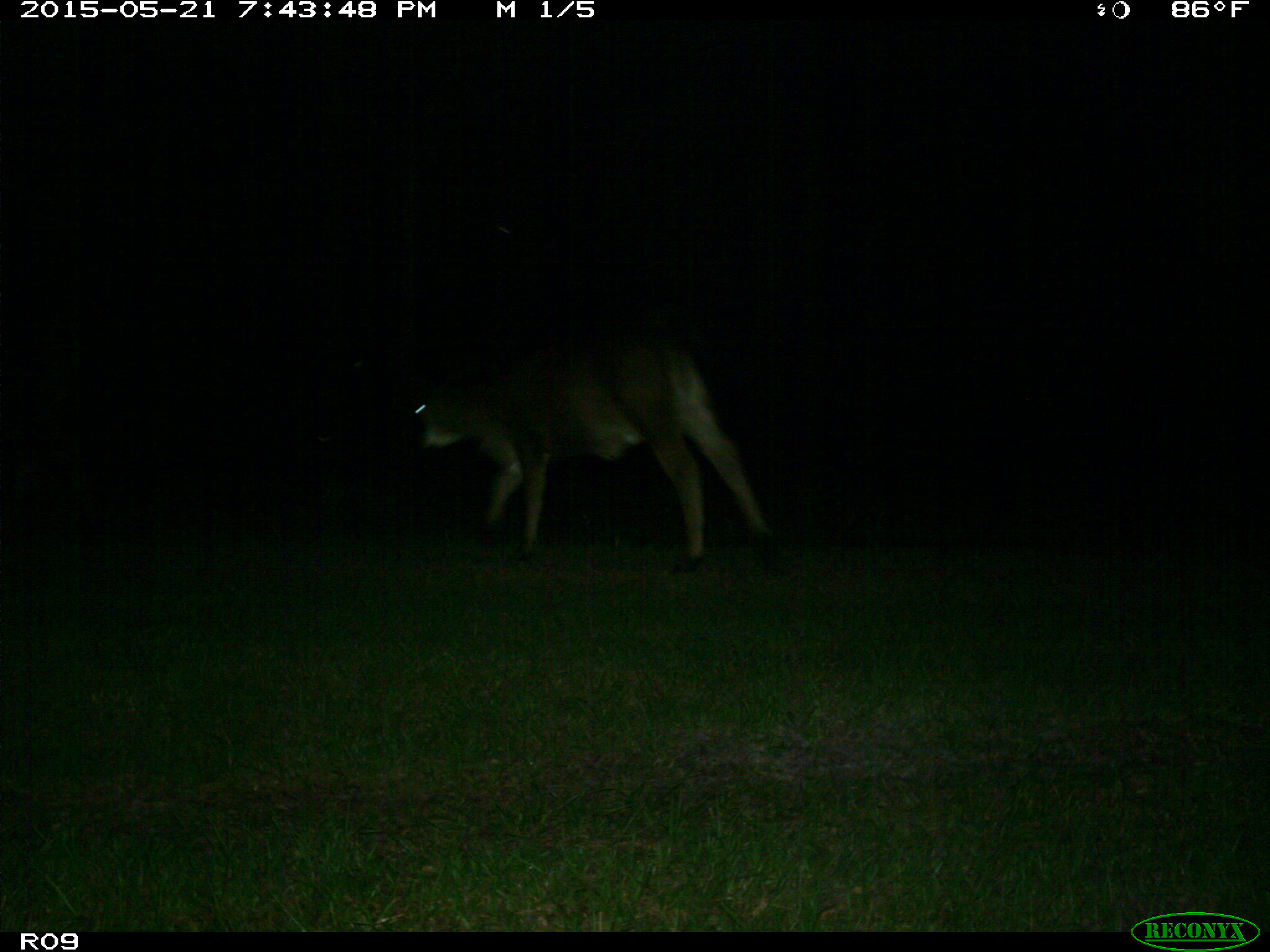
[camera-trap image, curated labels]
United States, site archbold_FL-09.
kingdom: Animalia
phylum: Chordata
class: Mammalia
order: Artiodactyla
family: Bovidae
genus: Bos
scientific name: Bos taurus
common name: domestic cow